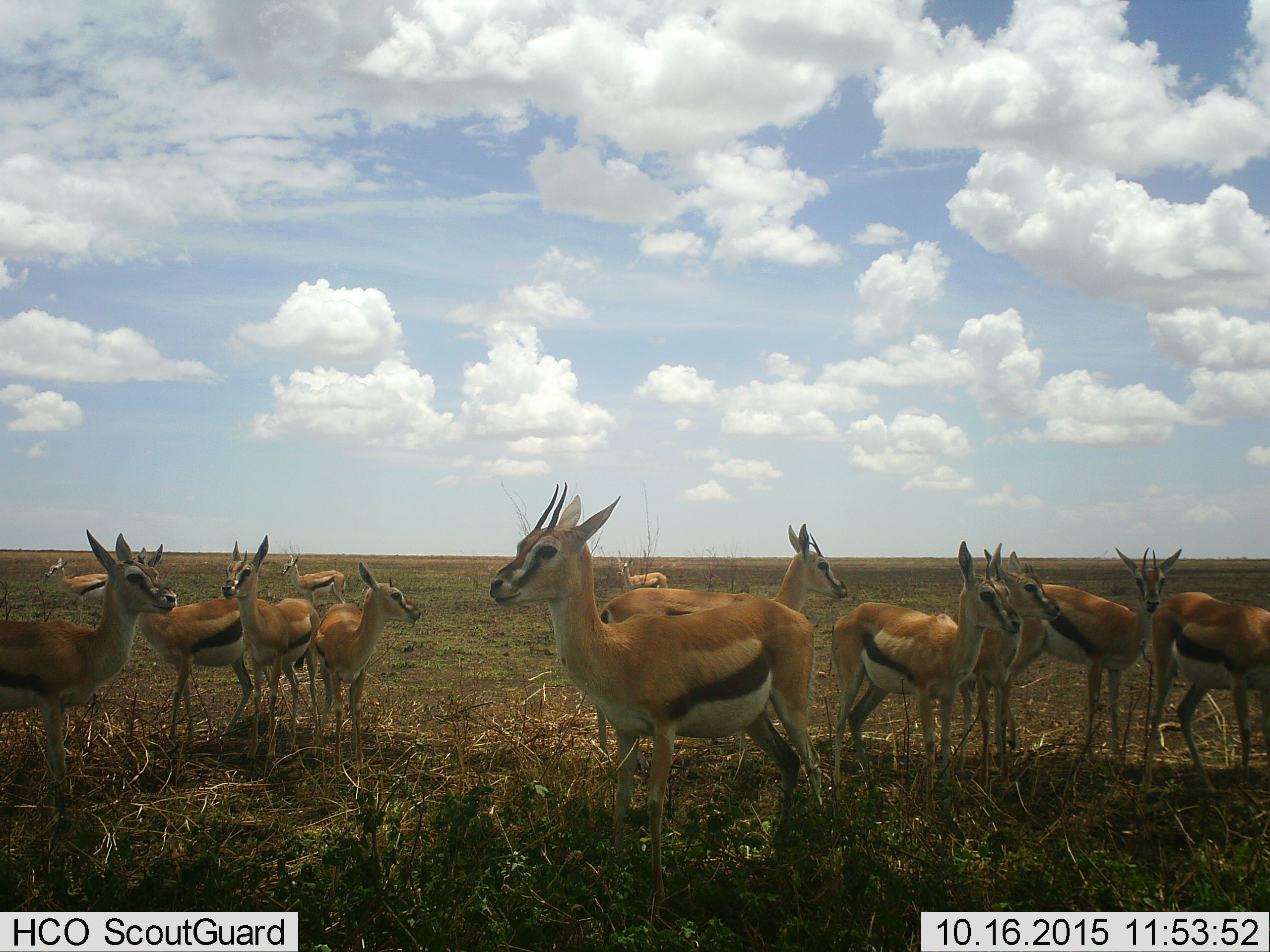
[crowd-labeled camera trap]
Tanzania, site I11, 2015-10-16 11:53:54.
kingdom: Animalia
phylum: Chordata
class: Mammalia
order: Artiodactyla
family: Bovidae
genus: Eudorcas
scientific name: Eudorcas thomsonii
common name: thomson's gazelle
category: gazellethomsons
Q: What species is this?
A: Gazellethomsons (thomson's gazelle) (Eudorcas thomsonii).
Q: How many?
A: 11-50.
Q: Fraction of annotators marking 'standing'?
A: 100%.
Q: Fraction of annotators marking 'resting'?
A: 10%.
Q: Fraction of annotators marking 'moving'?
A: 10%.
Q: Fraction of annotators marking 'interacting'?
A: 10%.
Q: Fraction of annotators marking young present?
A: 0%.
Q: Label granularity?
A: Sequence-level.